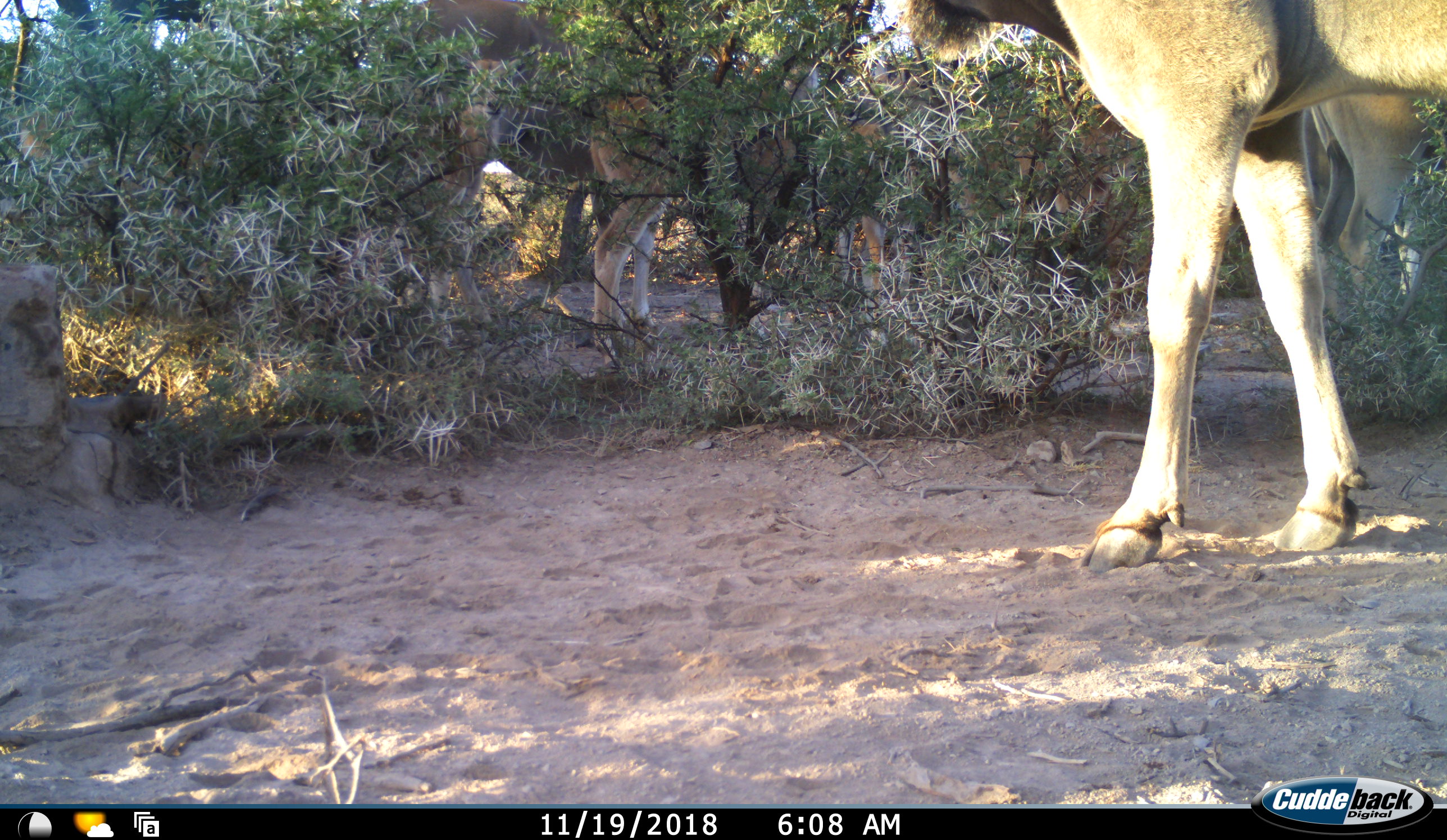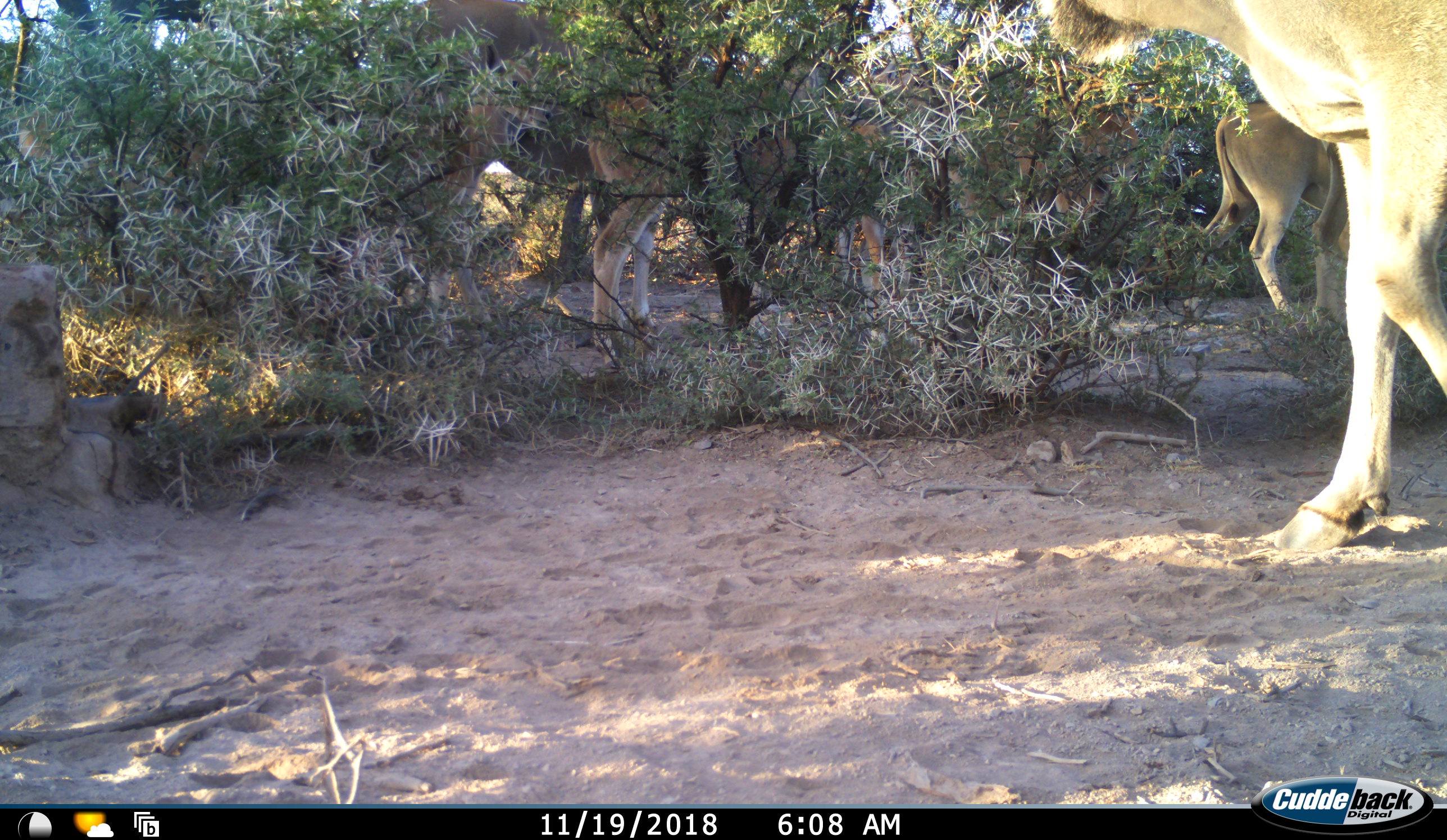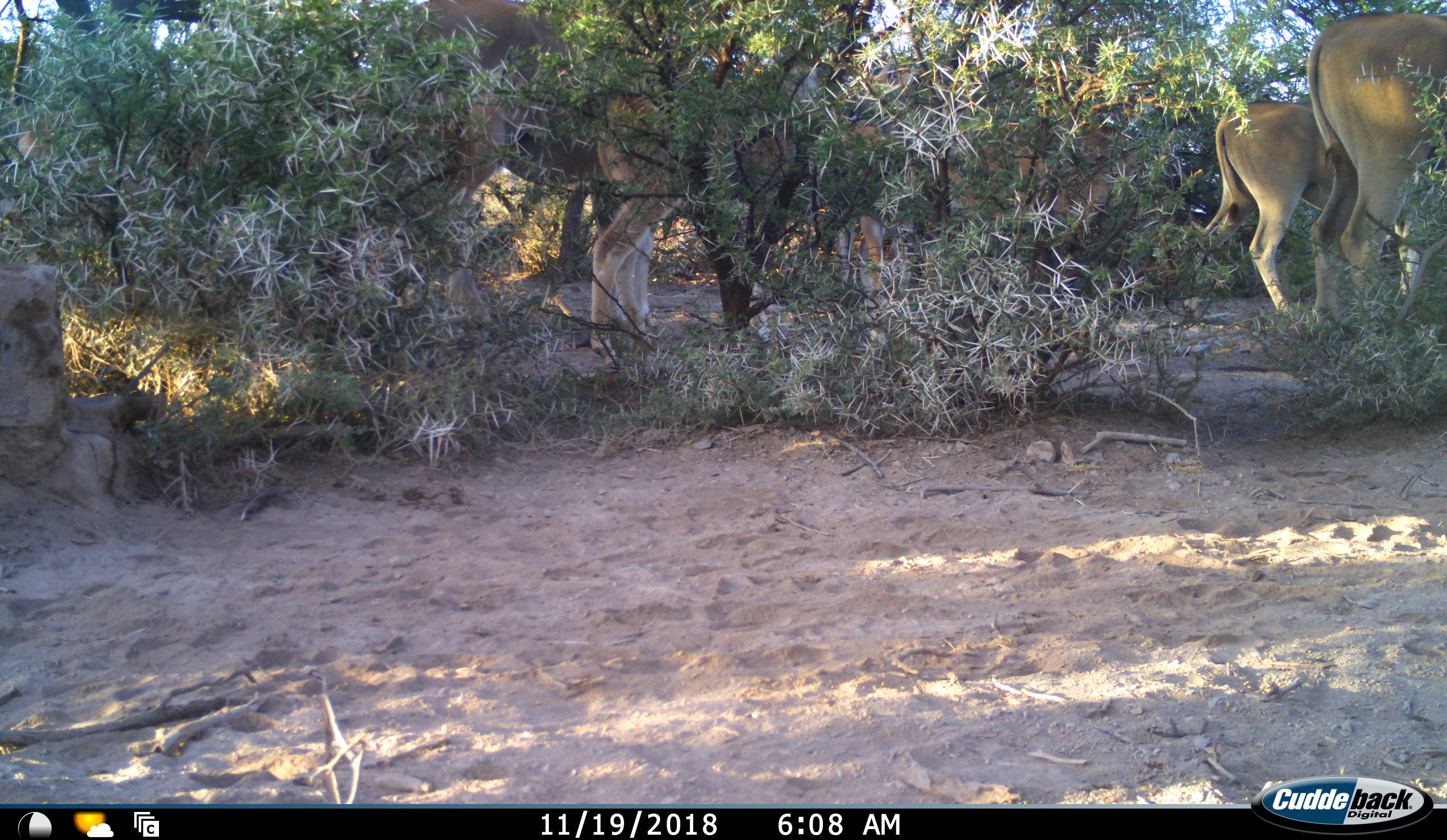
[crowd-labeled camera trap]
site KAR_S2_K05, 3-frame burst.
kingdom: Animalia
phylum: Chordata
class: Mammalia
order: Artiodactyla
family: Bovidae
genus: Tragelaphus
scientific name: Tragelaphus oryx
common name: eland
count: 5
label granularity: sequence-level